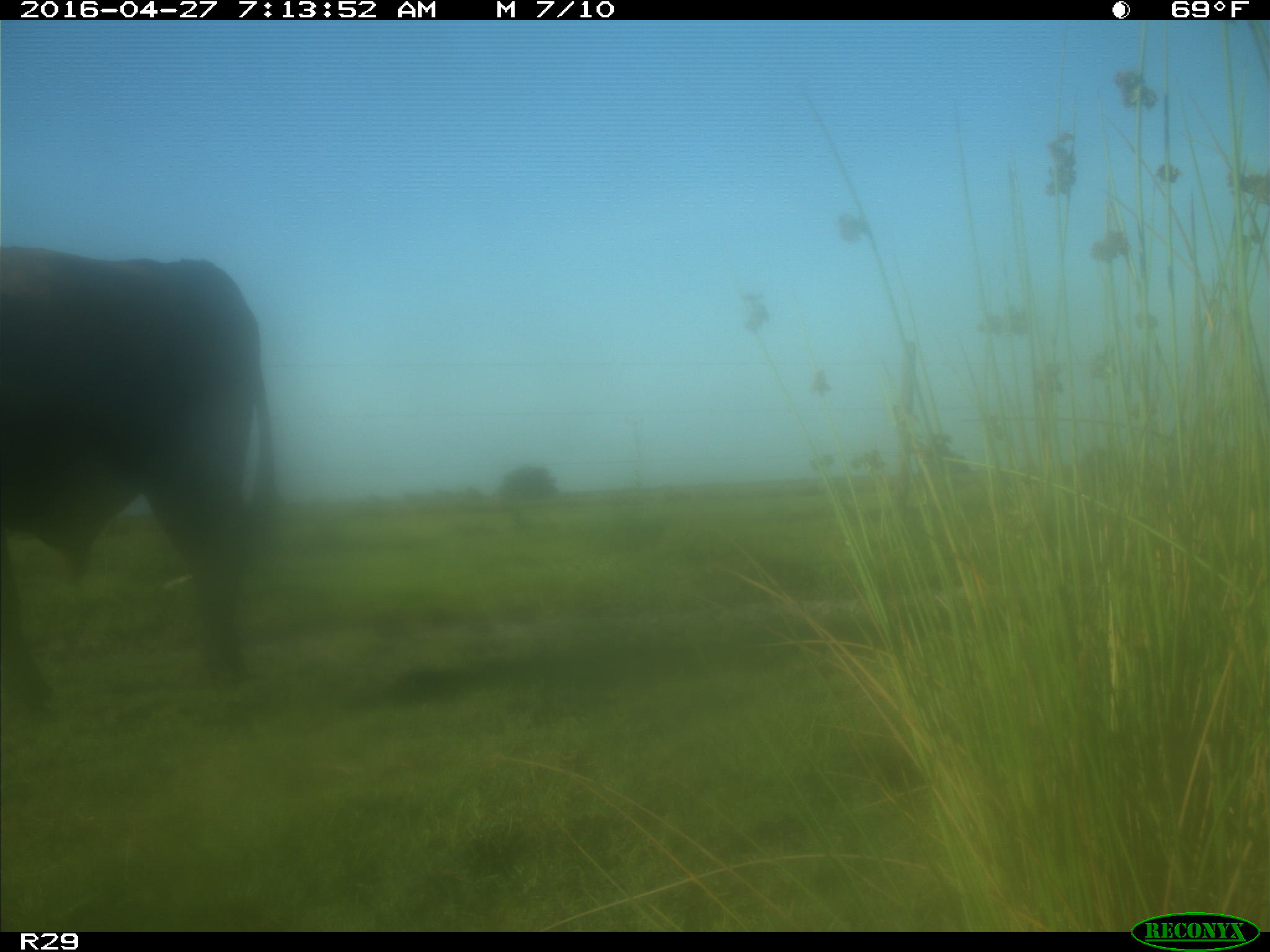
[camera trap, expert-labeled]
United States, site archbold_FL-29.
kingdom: Animalia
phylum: Chordata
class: Mammalia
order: Artiodactyla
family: Bovidae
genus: Bos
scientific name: Bos taurus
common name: domestic cow